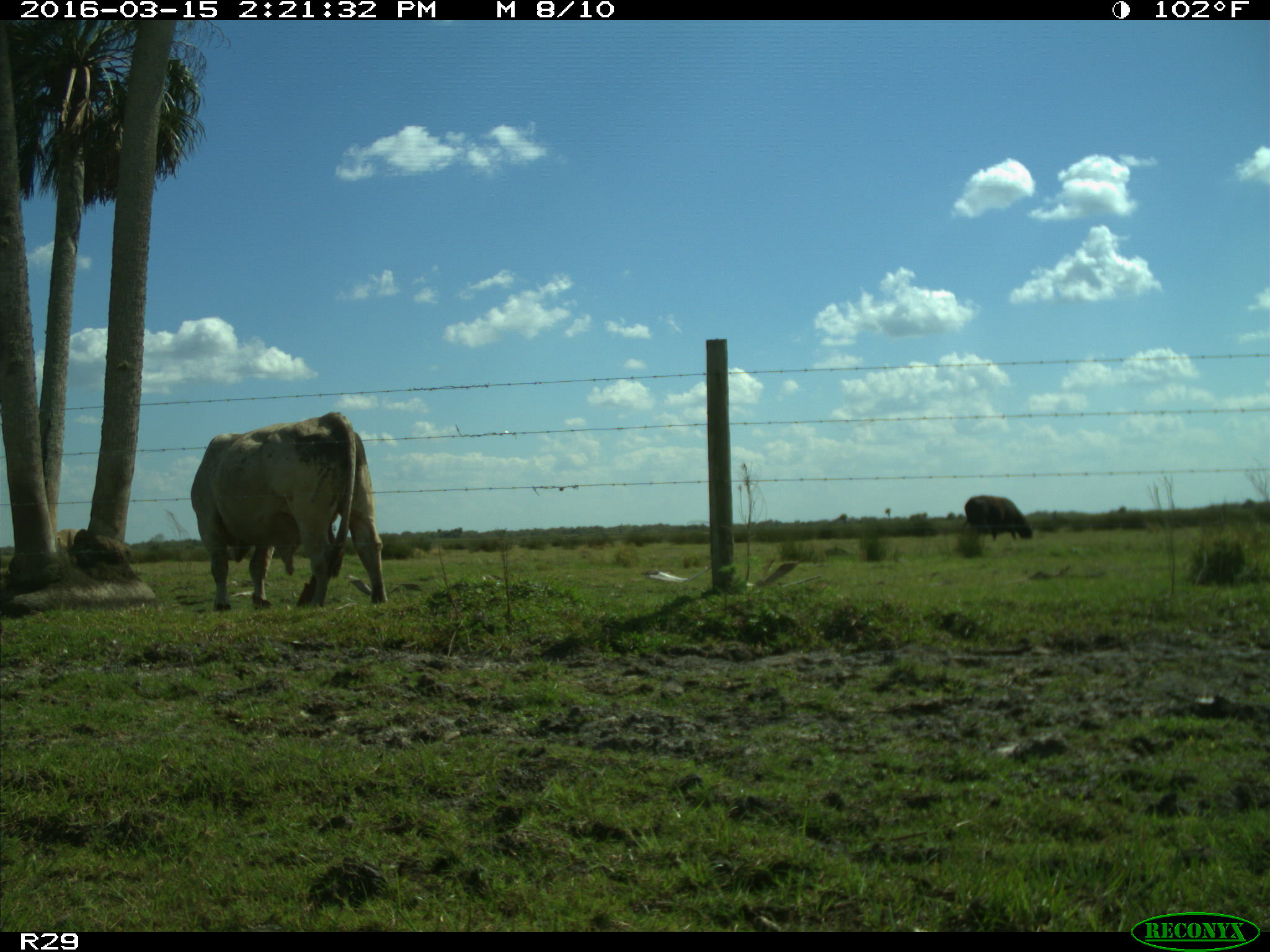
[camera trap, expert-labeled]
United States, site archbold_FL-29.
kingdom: Animalia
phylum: Chordata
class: Mammalia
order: Artiodactyla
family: Bovidae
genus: Bos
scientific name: Bos taurus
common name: domestic cow